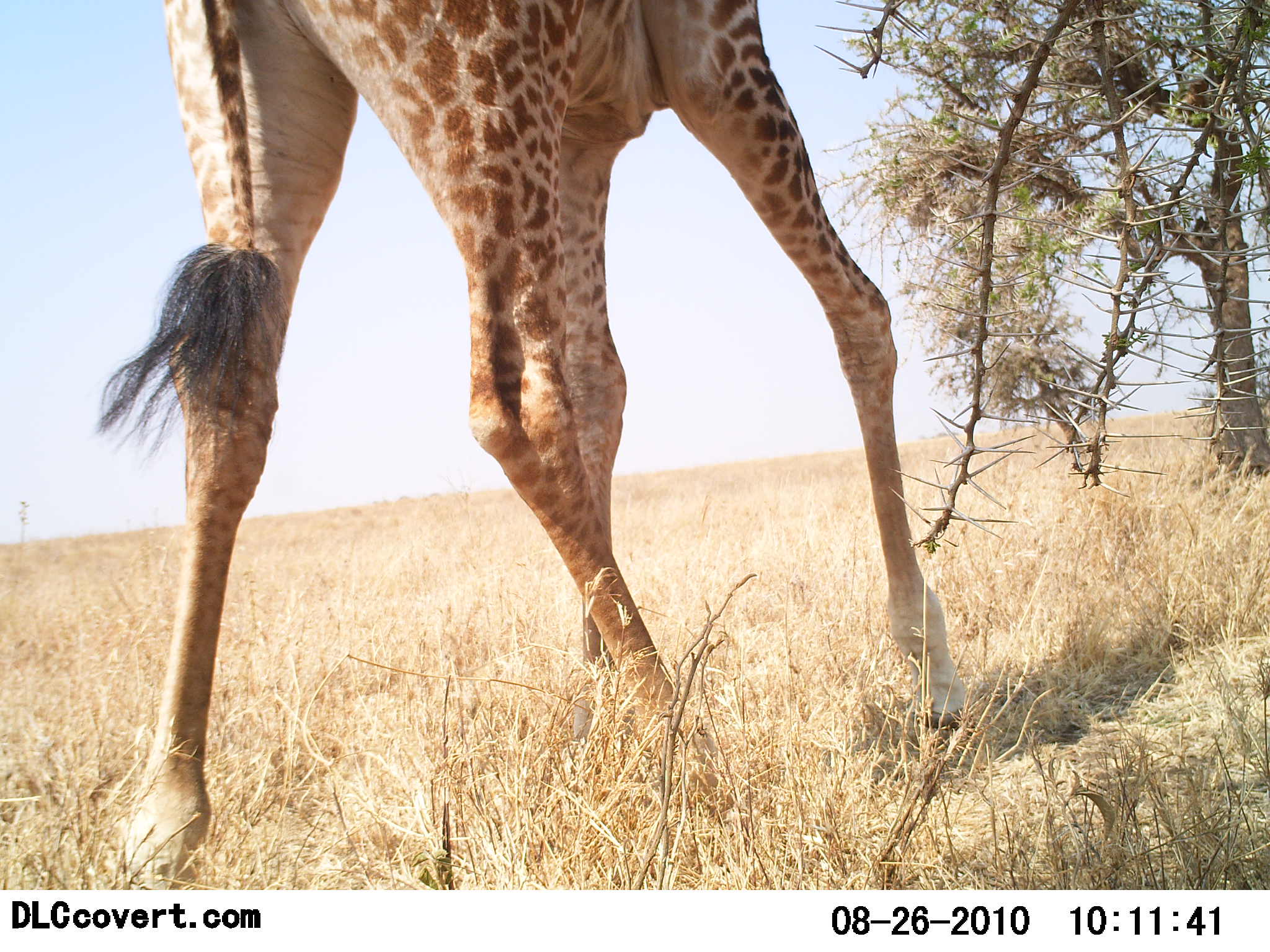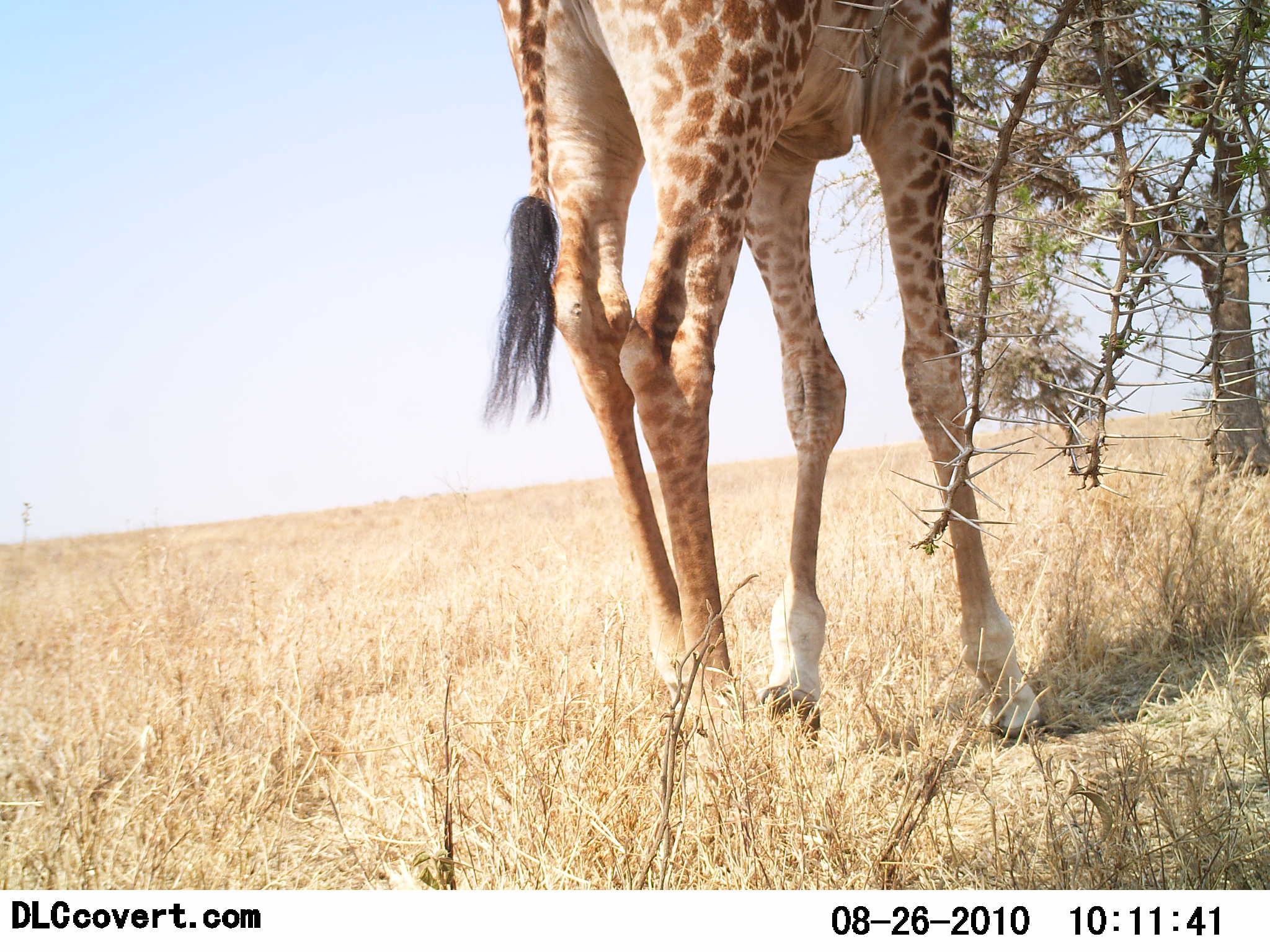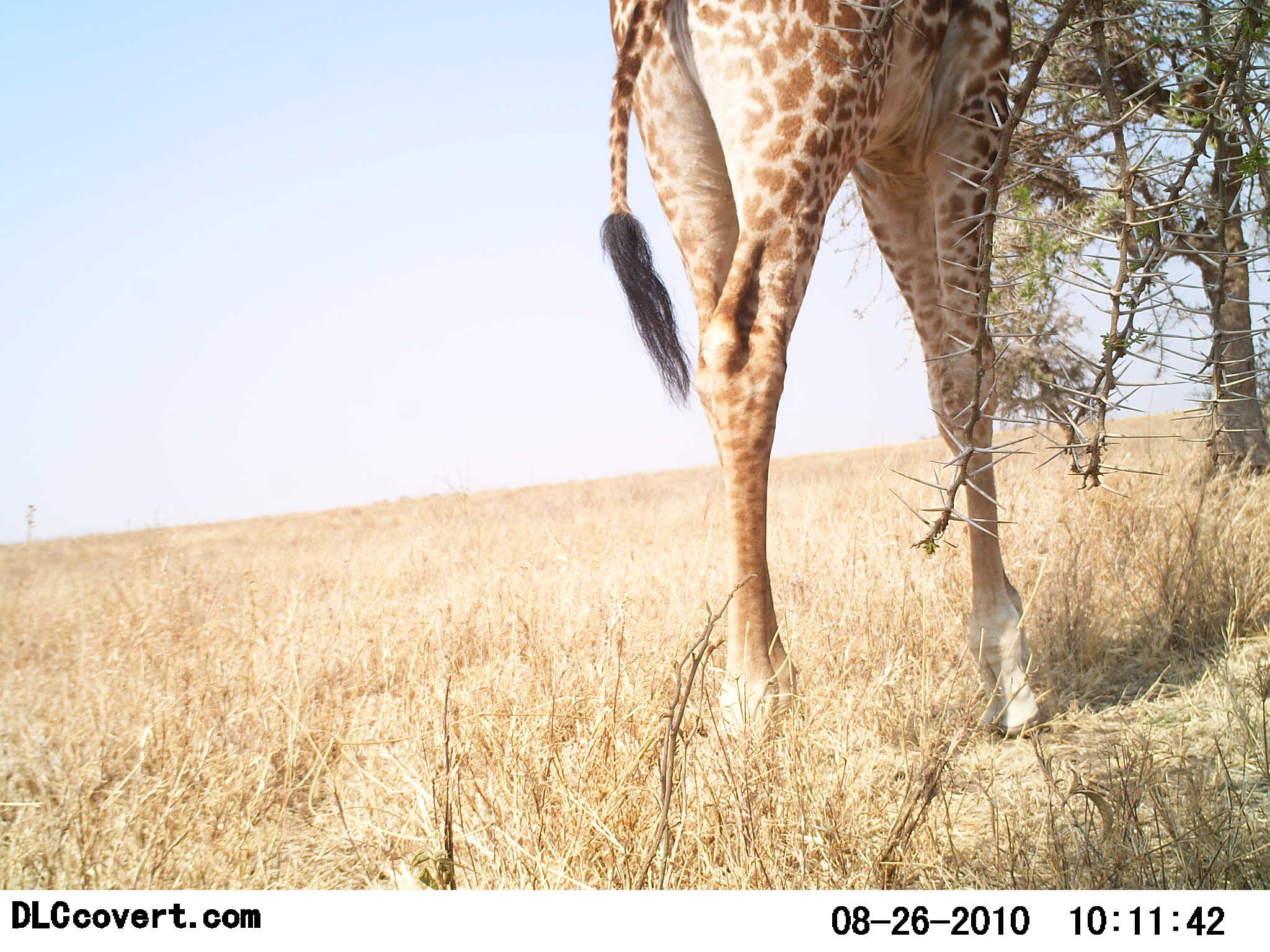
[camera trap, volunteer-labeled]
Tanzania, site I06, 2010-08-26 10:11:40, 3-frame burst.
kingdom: Animalia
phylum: Chordata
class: Mammalia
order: Artiodactyla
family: Giraffidae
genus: Giraffa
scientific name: Giraffa camelopardalis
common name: giraffe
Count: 1.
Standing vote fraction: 7%.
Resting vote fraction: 0%.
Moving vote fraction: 93%.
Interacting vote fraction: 0%.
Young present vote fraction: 0%.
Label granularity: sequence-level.